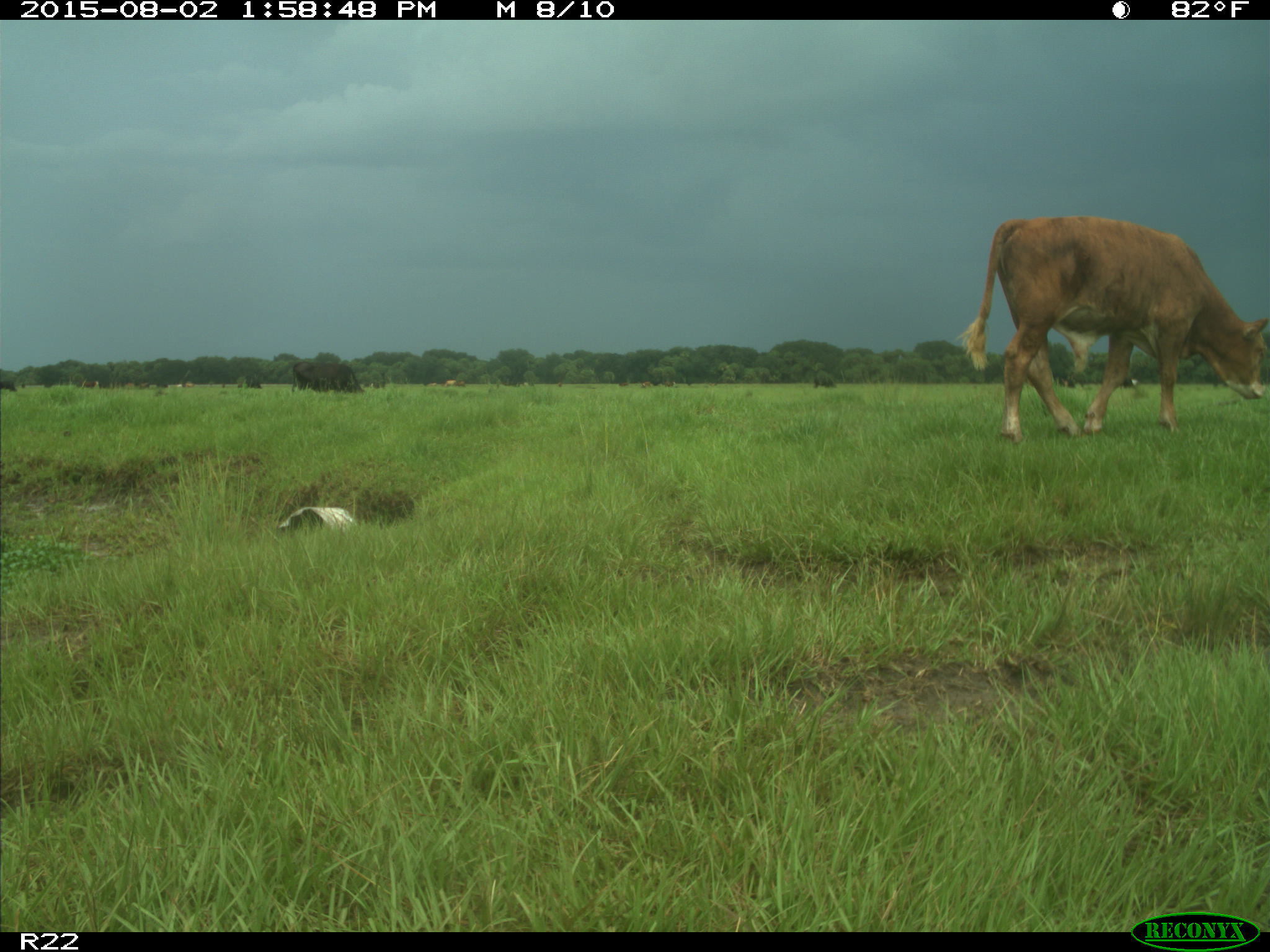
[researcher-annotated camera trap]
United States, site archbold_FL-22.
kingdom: Animalia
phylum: Chordata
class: Mammalia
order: Artiodactyla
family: Bovidae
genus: Bos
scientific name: Bos taurus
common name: domestic cow